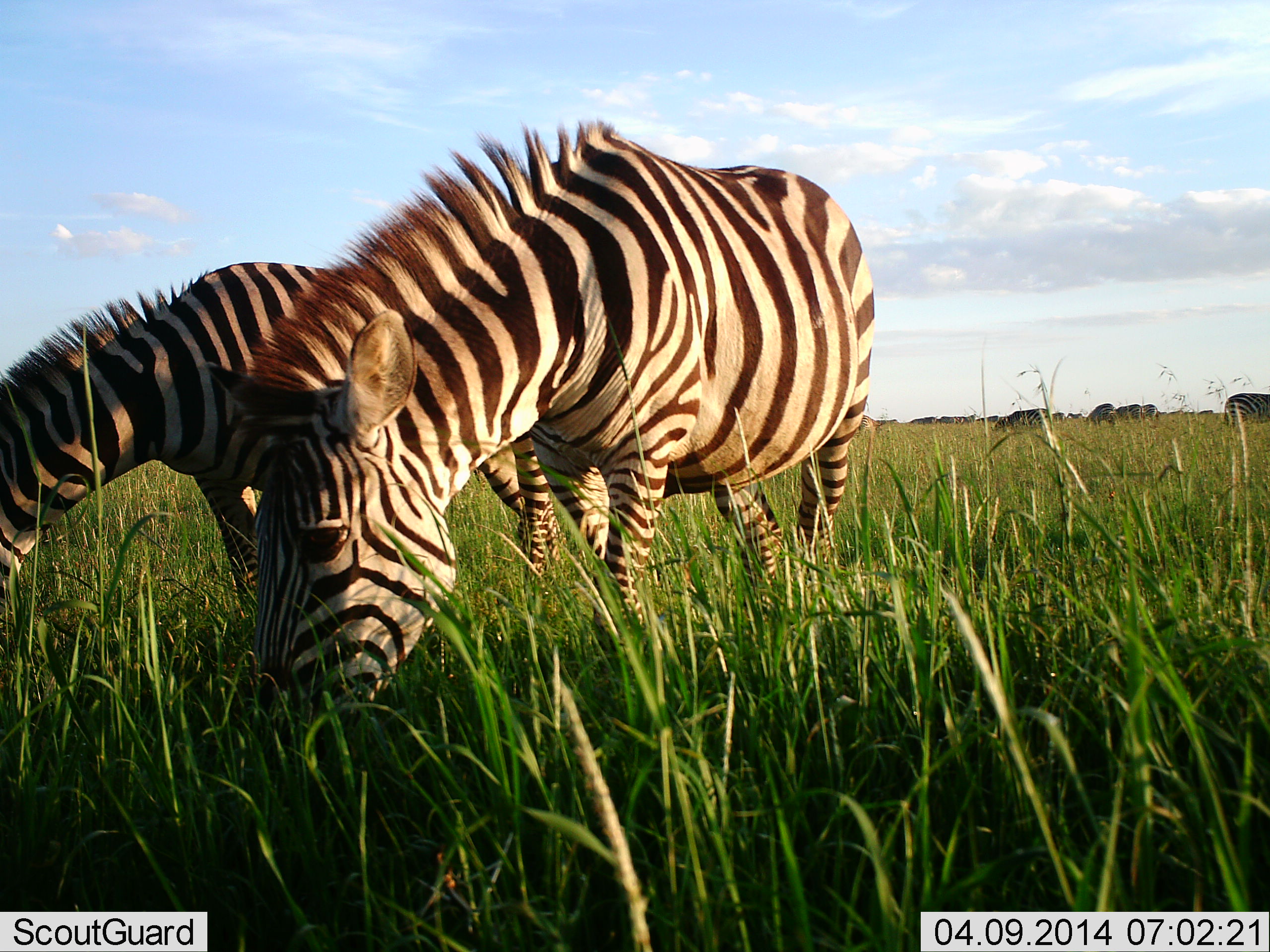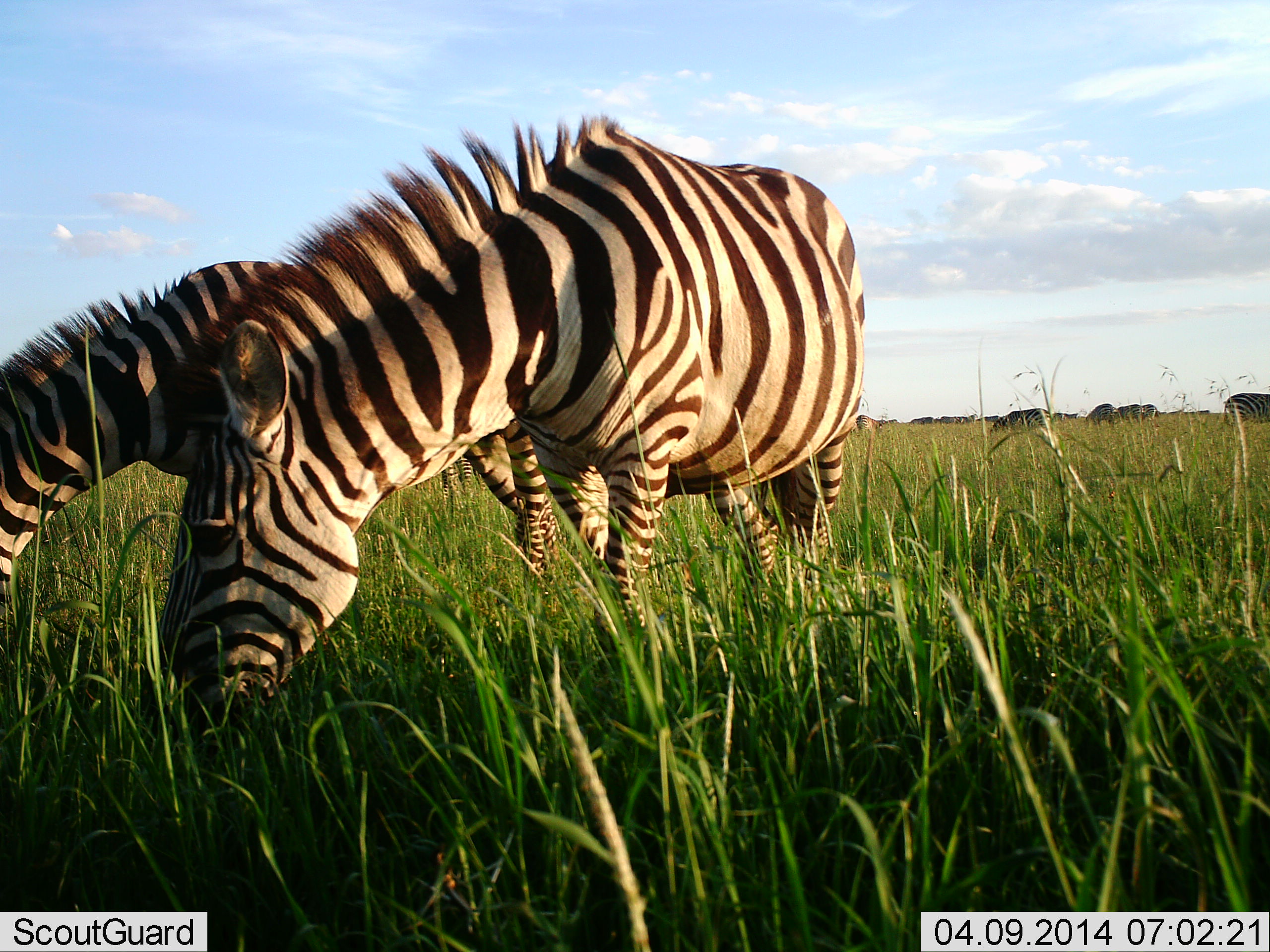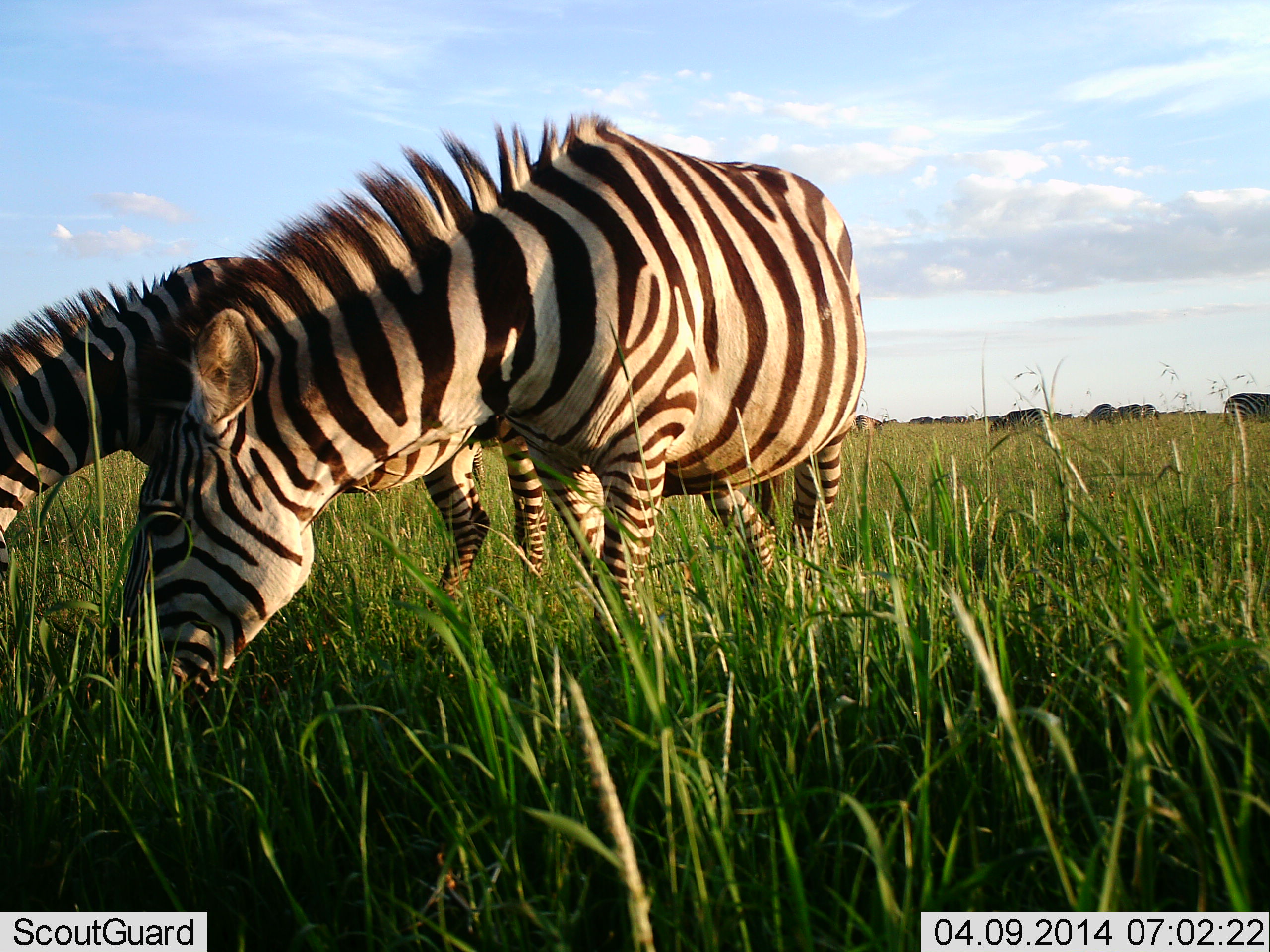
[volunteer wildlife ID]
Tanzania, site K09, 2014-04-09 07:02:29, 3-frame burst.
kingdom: Animalia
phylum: Chordata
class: Mammalia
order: Perissodactyla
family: Equidae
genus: Equus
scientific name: Equus quagga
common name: plains zebra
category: zebra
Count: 2.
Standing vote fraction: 33%.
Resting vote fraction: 0%.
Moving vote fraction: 8%.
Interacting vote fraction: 0%.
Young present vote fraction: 8%.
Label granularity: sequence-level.